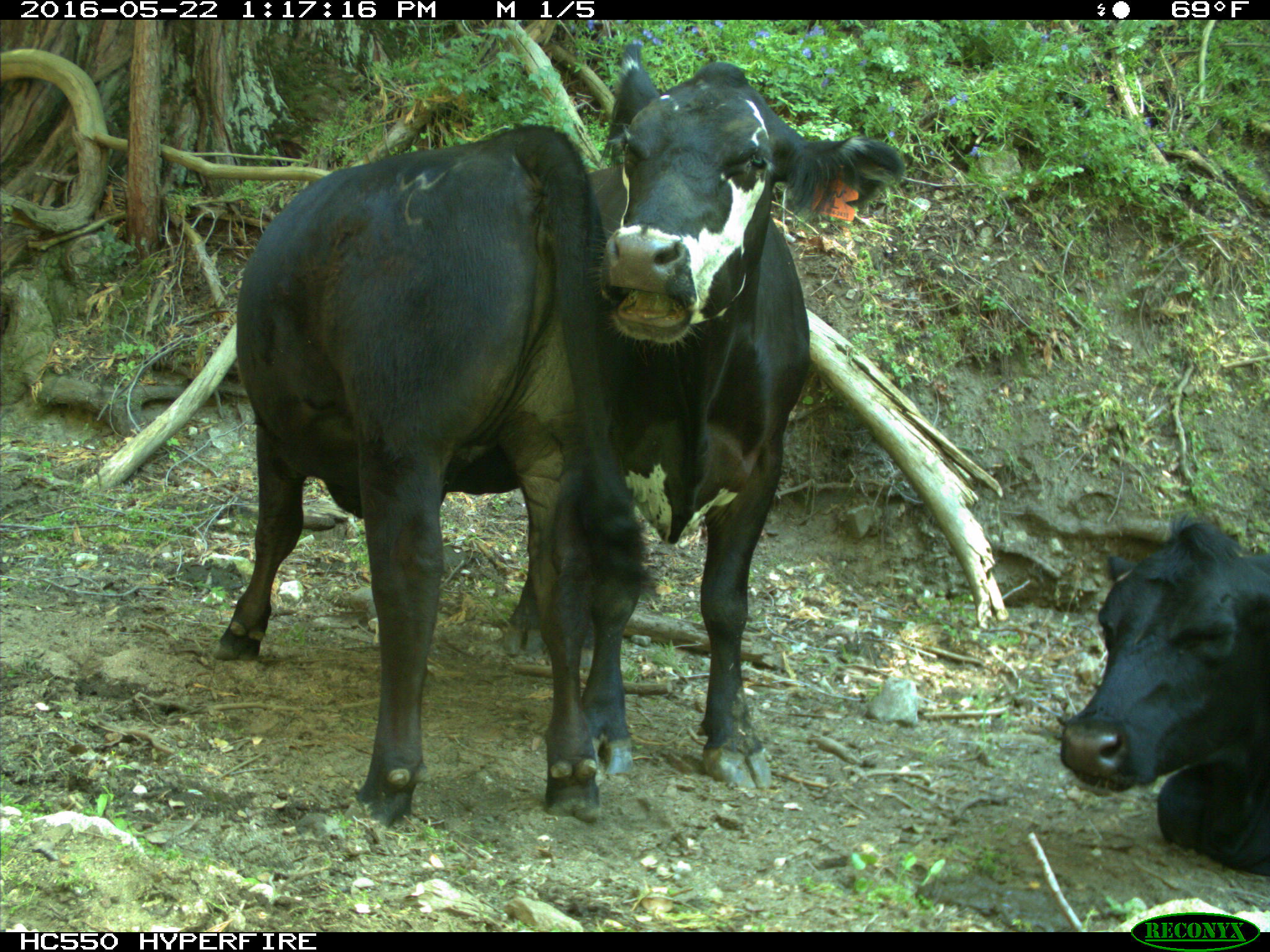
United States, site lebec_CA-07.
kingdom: Animalia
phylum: Chordata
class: Mammalia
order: Artiodactyla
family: Bovidae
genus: Bos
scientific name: Bos taurus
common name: domestic cow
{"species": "Bos taurus (domestic cow)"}